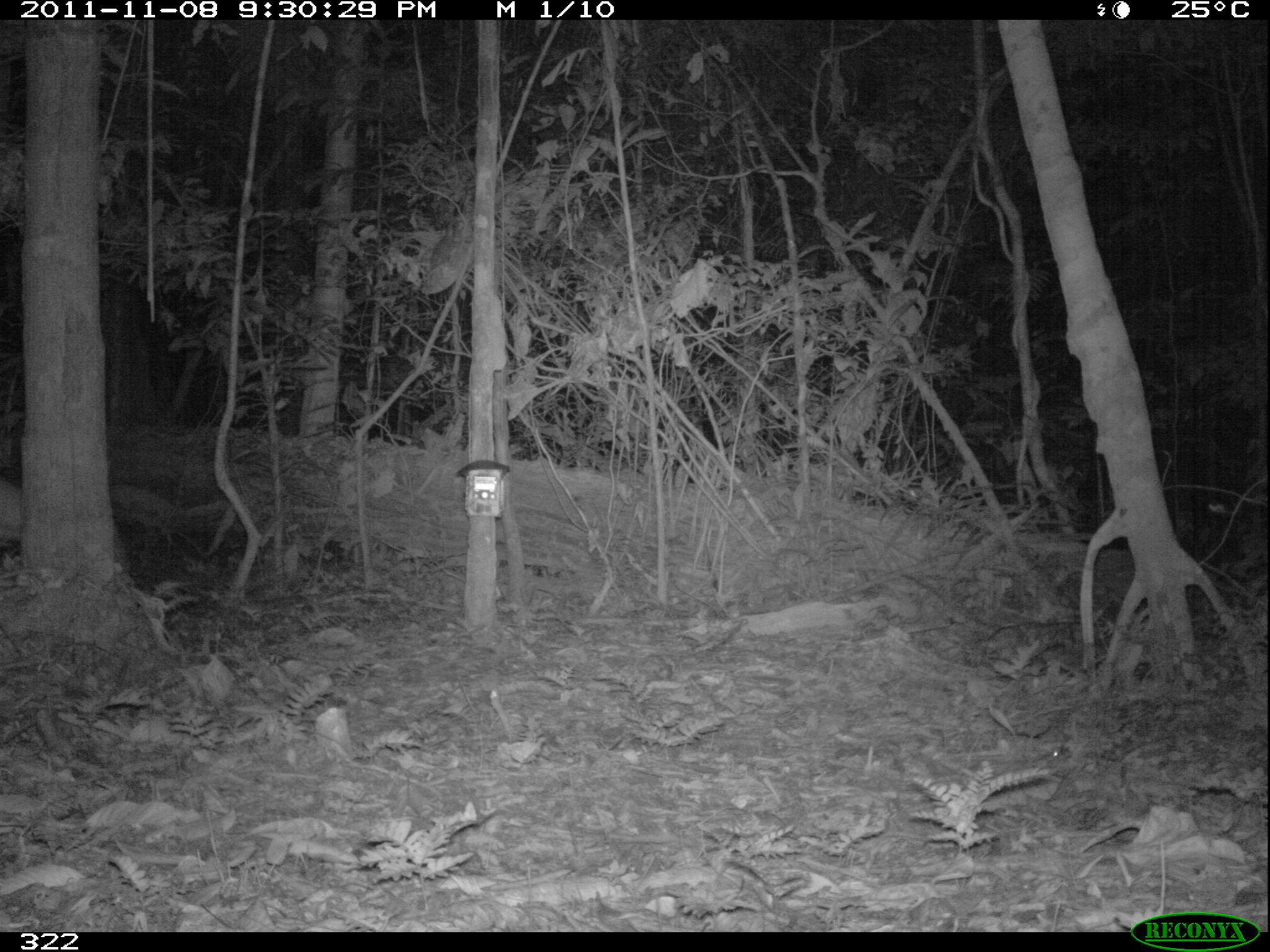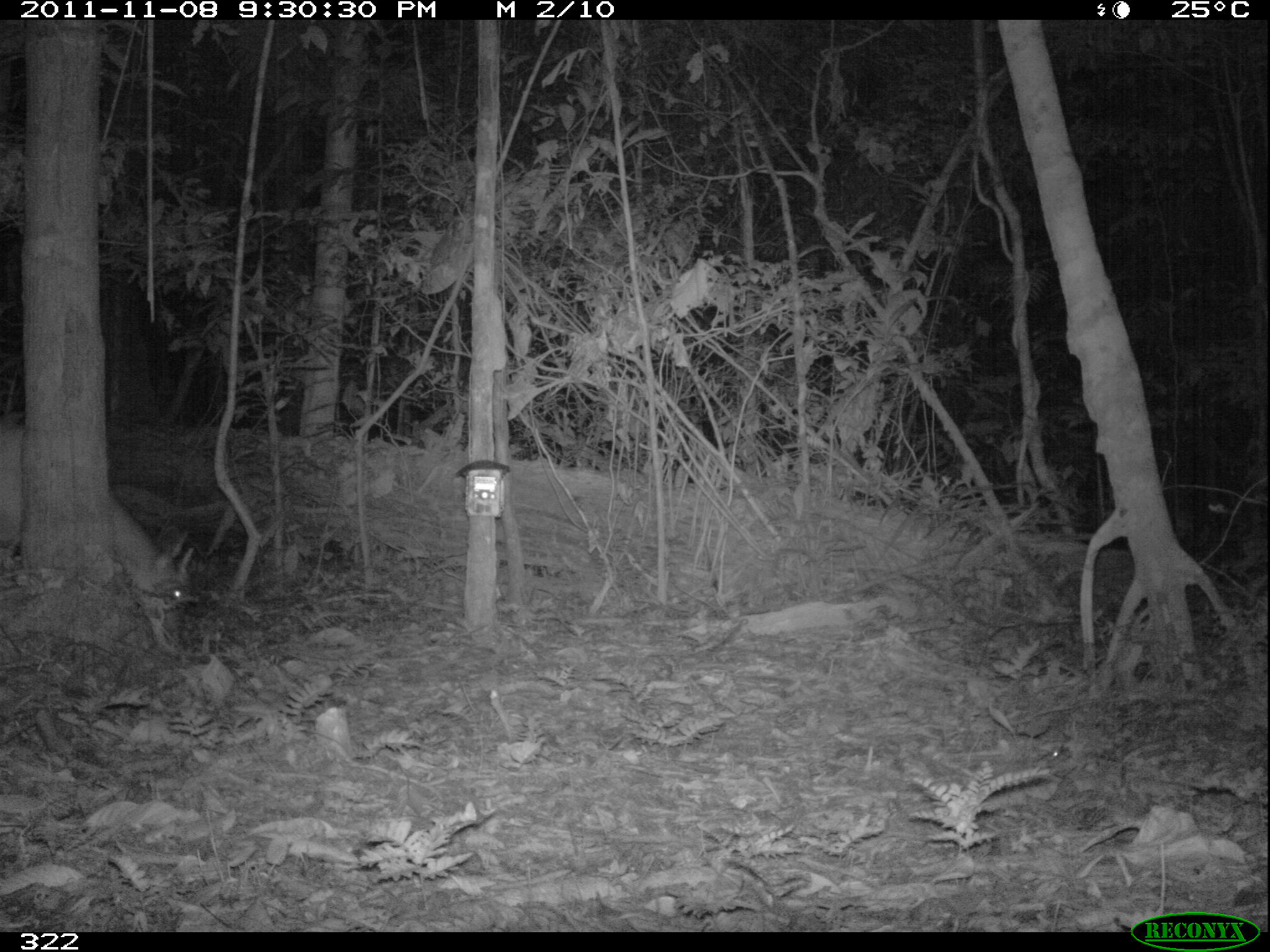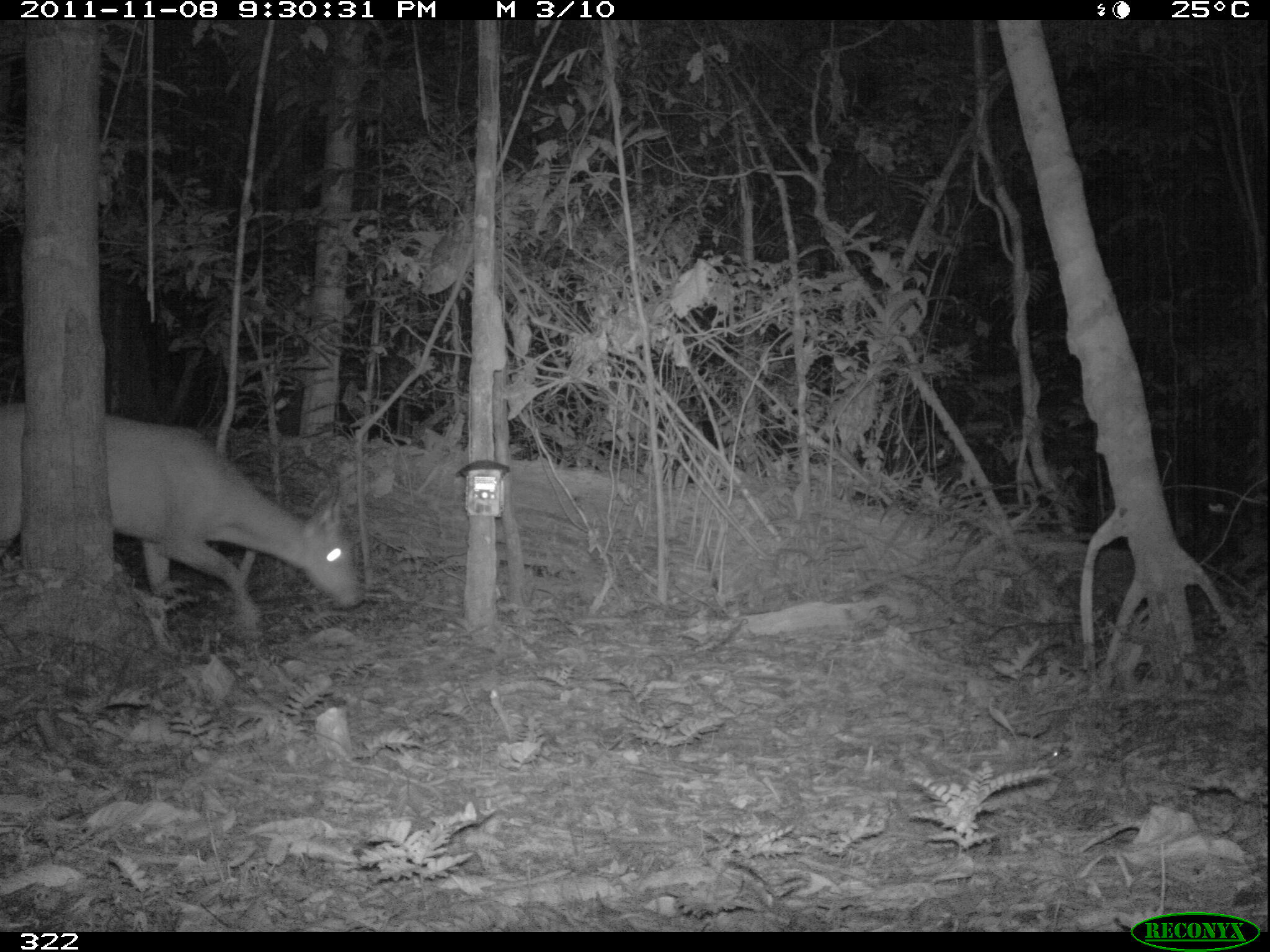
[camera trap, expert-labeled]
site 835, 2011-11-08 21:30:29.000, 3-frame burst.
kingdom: Animalia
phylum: Chordata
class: Mammalia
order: Artiodactyla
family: Cervidae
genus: Mazama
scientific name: Mazama americana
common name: red brocket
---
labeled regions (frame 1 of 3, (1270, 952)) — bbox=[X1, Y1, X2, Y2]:
mazama americana: bbox=[1, 472, 229, 548]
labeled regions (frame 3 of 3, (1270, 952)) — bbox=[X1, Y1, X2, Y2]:
mazama americana: bbox=[0, 393, 363, 643]